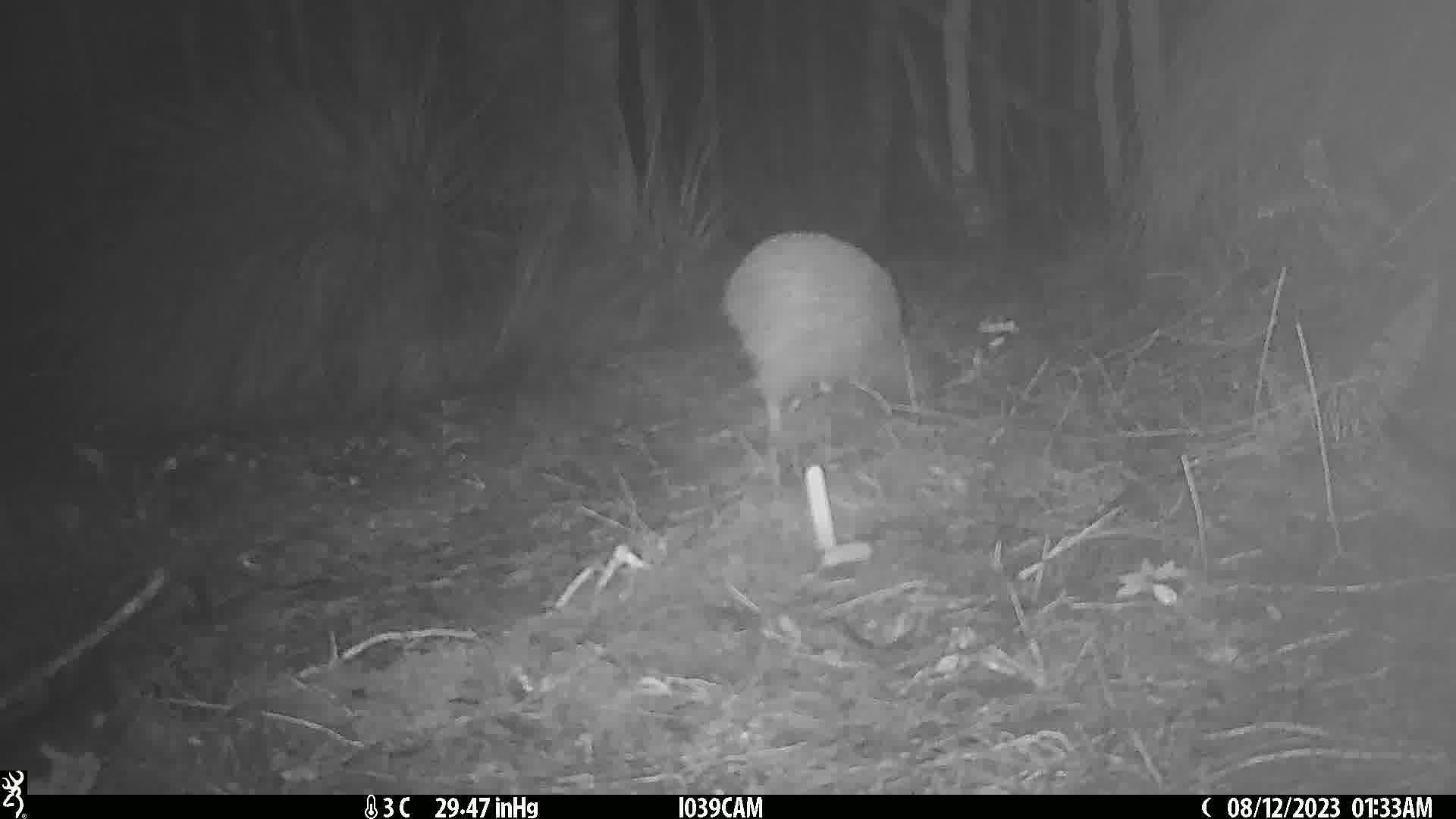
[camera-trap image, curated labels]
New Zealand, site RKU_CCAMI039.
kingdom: Animalia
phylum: Chordata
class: Aves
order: Apterygiformes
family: Apterygidae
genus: Apteryx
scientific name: Apteryx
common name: kiwi